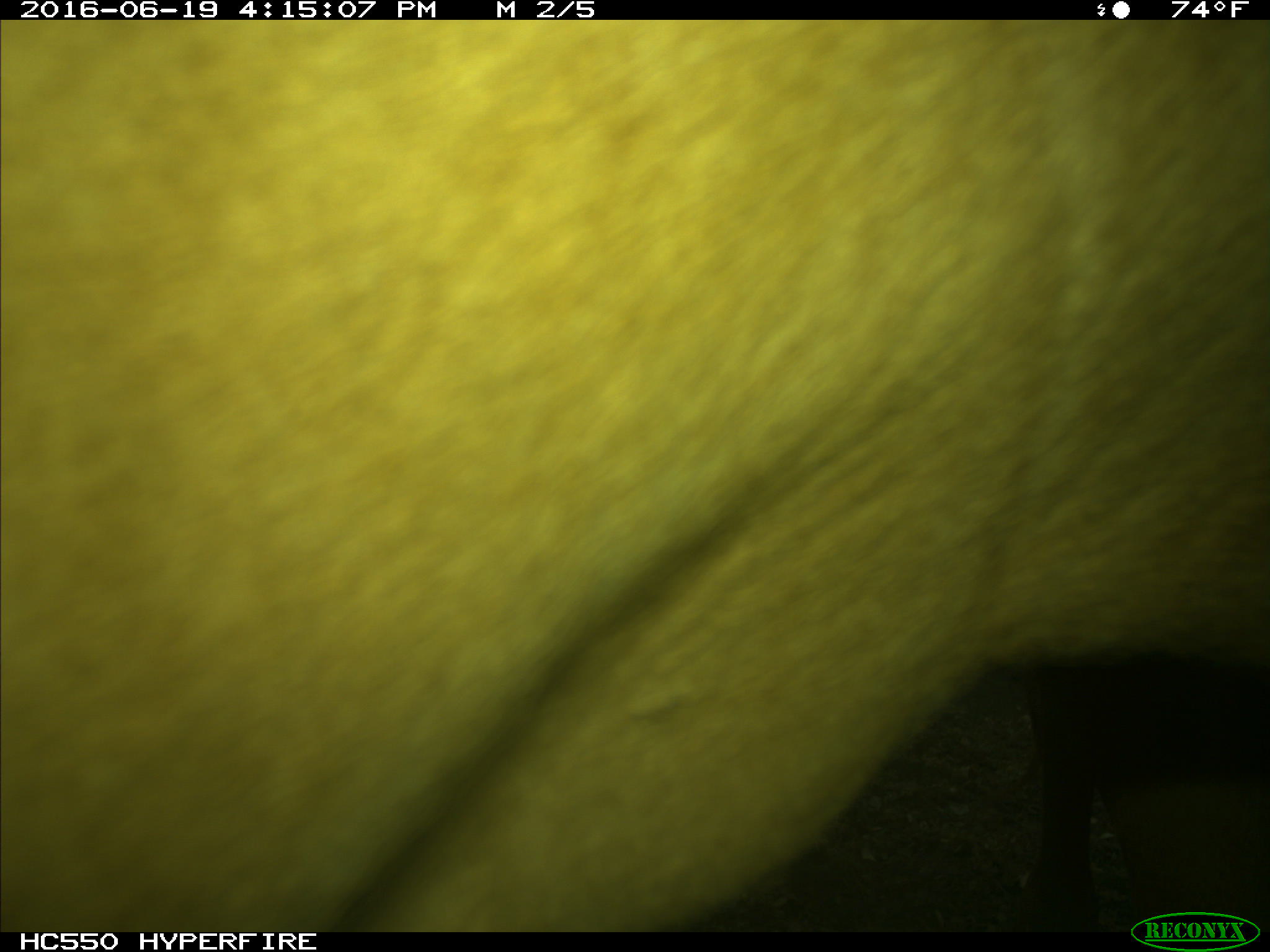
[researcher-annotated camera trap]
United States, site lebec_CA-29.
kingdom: Animalia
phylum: Chordata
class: Mammalia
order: Artiodactyla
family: Bovidae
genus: Bos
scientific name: Bos taurus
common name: domestic cow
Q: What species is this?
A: Bos taurus (domestic cow).